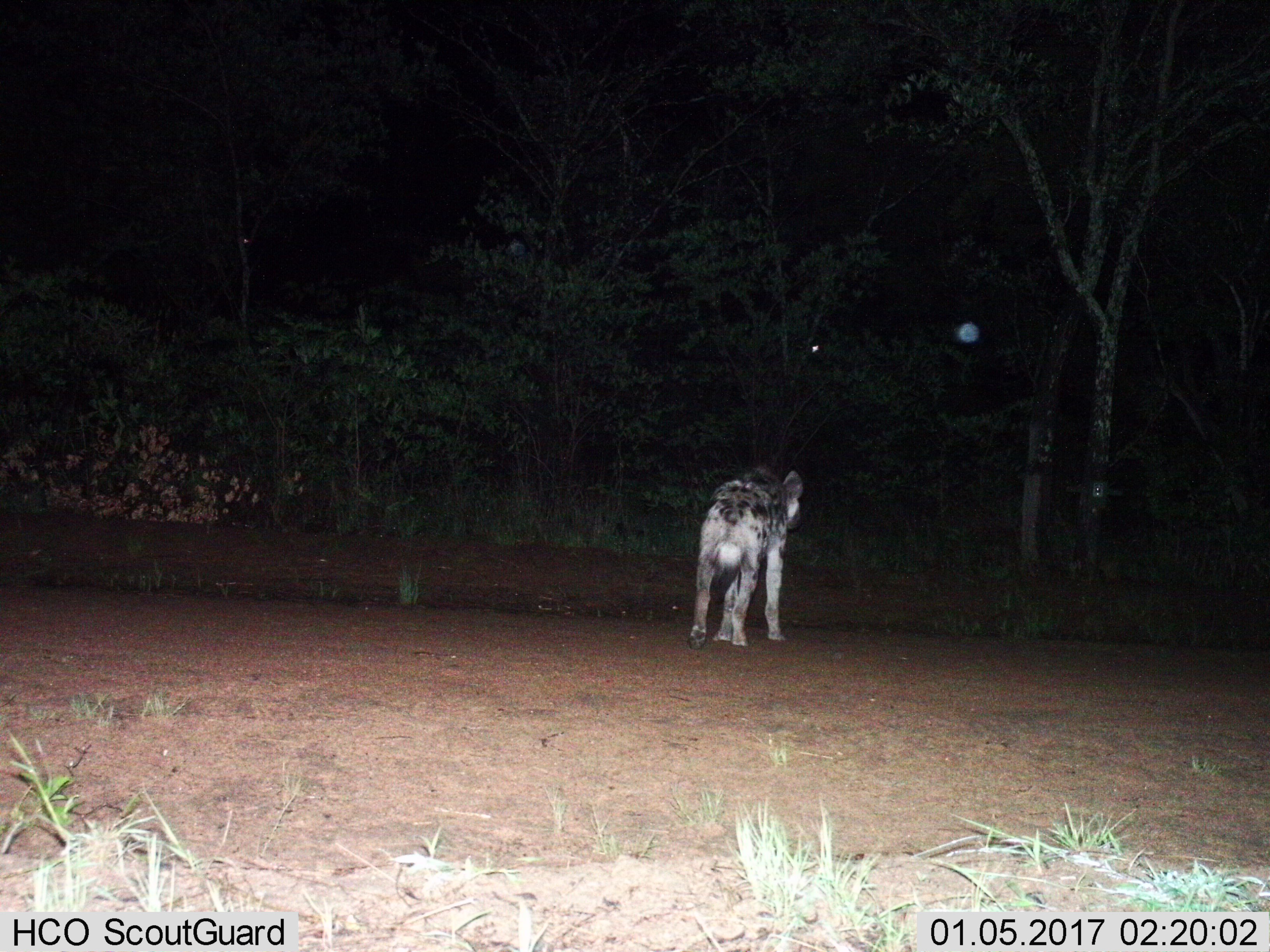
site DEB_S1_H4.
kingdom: Animalia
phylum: Chordata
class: Mammalia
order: Carnivora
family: Hyaenidae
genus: Crocuta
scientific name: Crocuta crocuta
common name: spotted hyena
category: hyenaspotted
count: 1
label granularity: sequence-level